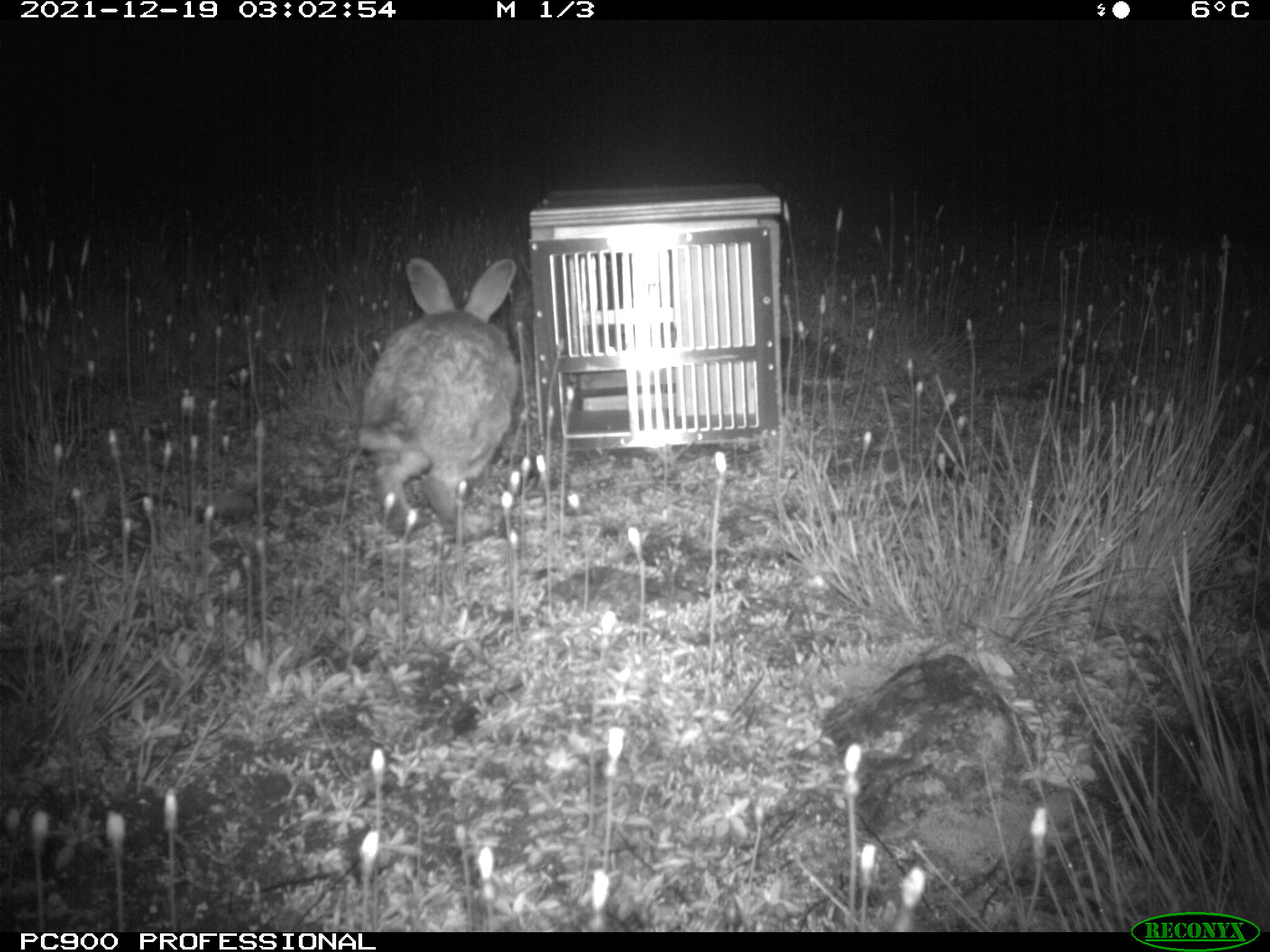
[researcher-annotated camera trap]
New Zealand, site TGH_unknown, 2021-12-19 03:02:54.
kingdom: Animalia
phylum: Chordata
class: Mammalia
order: Lagomorpha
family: Leporidae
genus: Oryctolagus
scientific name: Oryctolagus cuniculus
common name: european rabbit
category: rabbit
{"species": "rabbit (european rabbit) (Oryctolagus cuniculus)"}